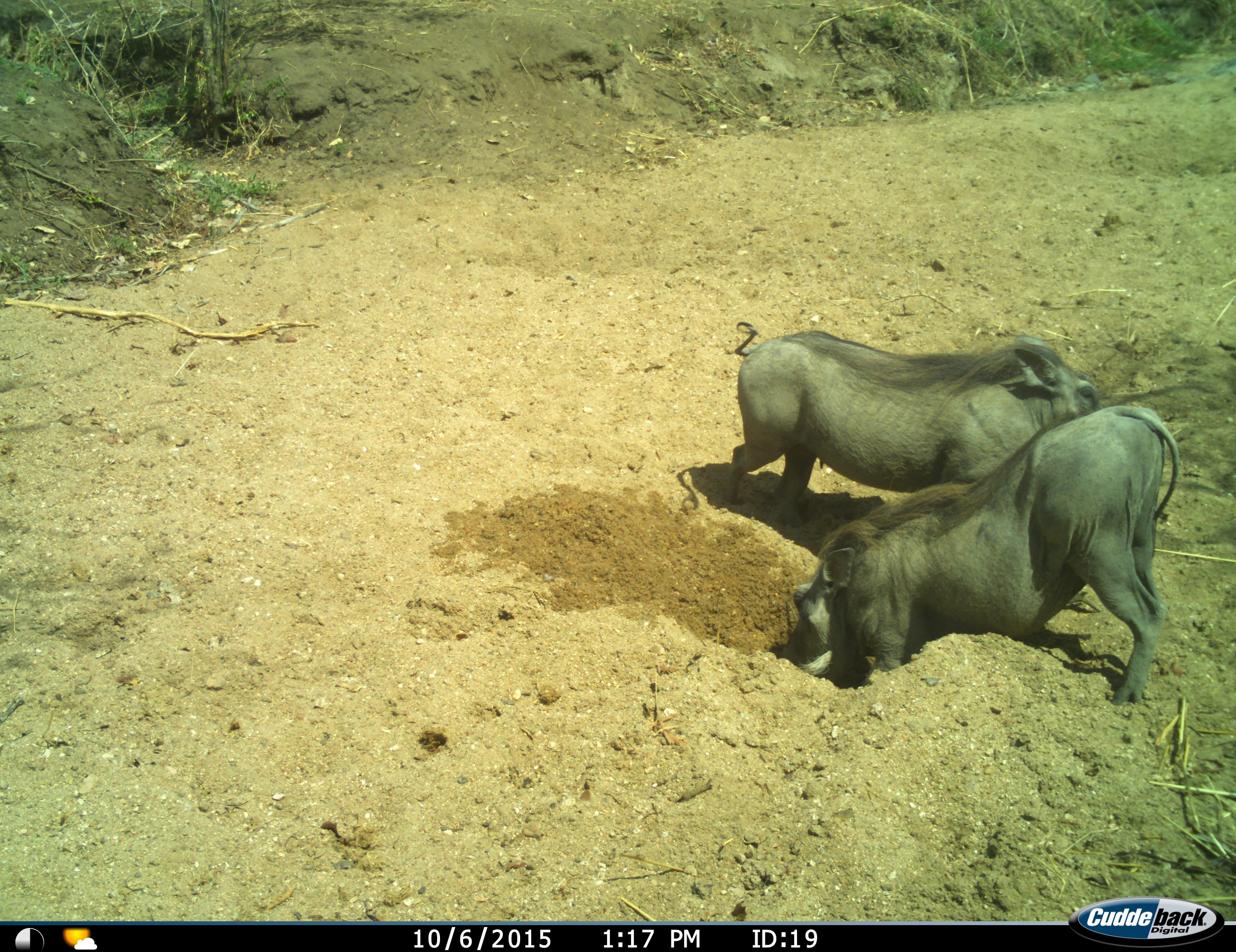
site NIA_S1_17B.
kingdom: Animalia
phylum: Chordata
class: Mammalia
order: Artiodactyla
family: Suidae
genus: Phacochoerus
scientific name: Phacochoerus africanus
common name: warthog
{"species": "warthog (Phacochoerus africanus)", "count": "2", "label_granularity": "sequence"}